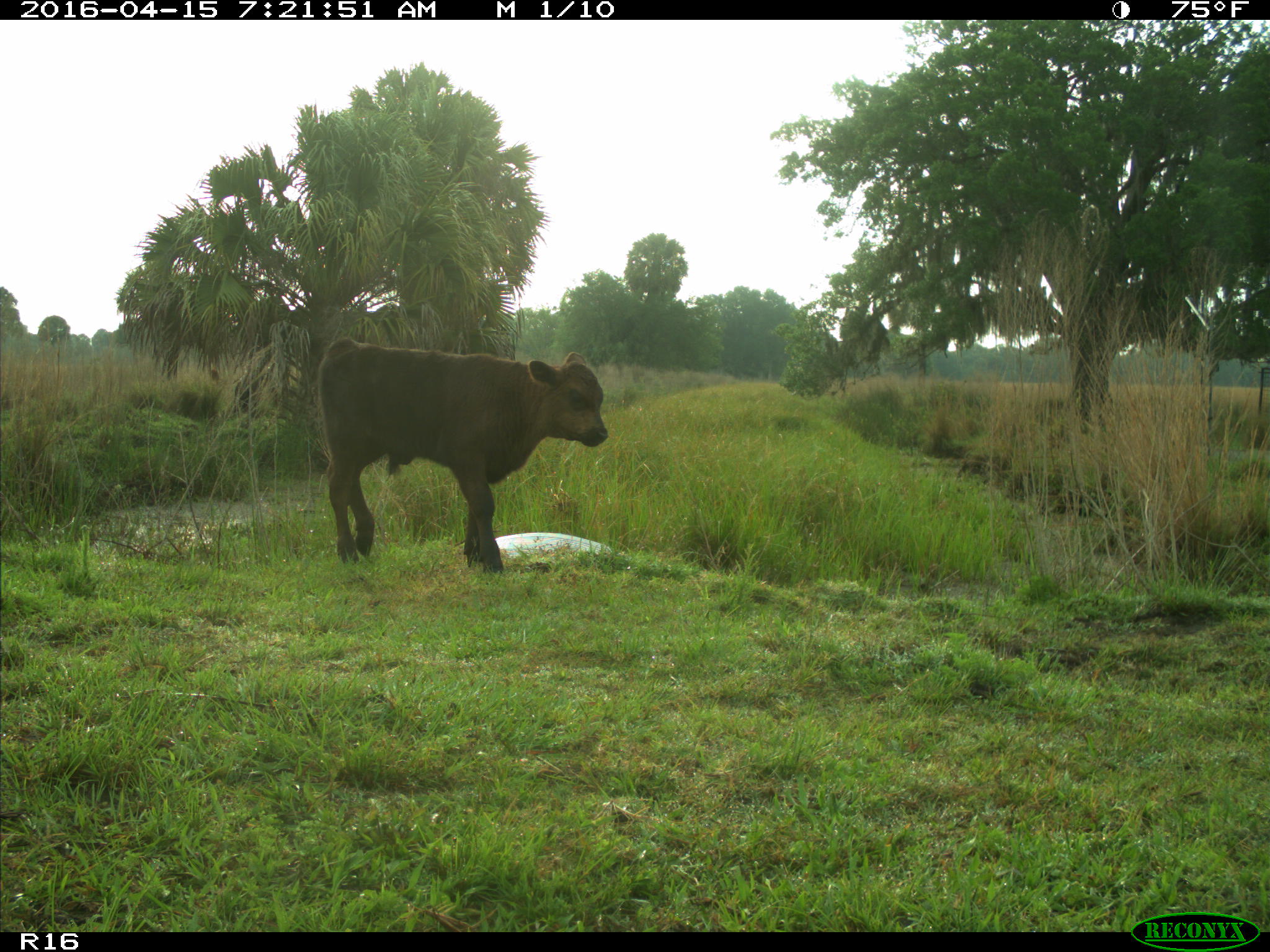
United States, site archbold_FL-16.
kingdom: Animalia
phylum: Chordata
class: Mammalia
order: Artiodactyla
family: Bovidae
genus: Bos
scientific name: Bos taurus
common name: domestic cow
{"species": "Bos taurus (domestic cow)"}